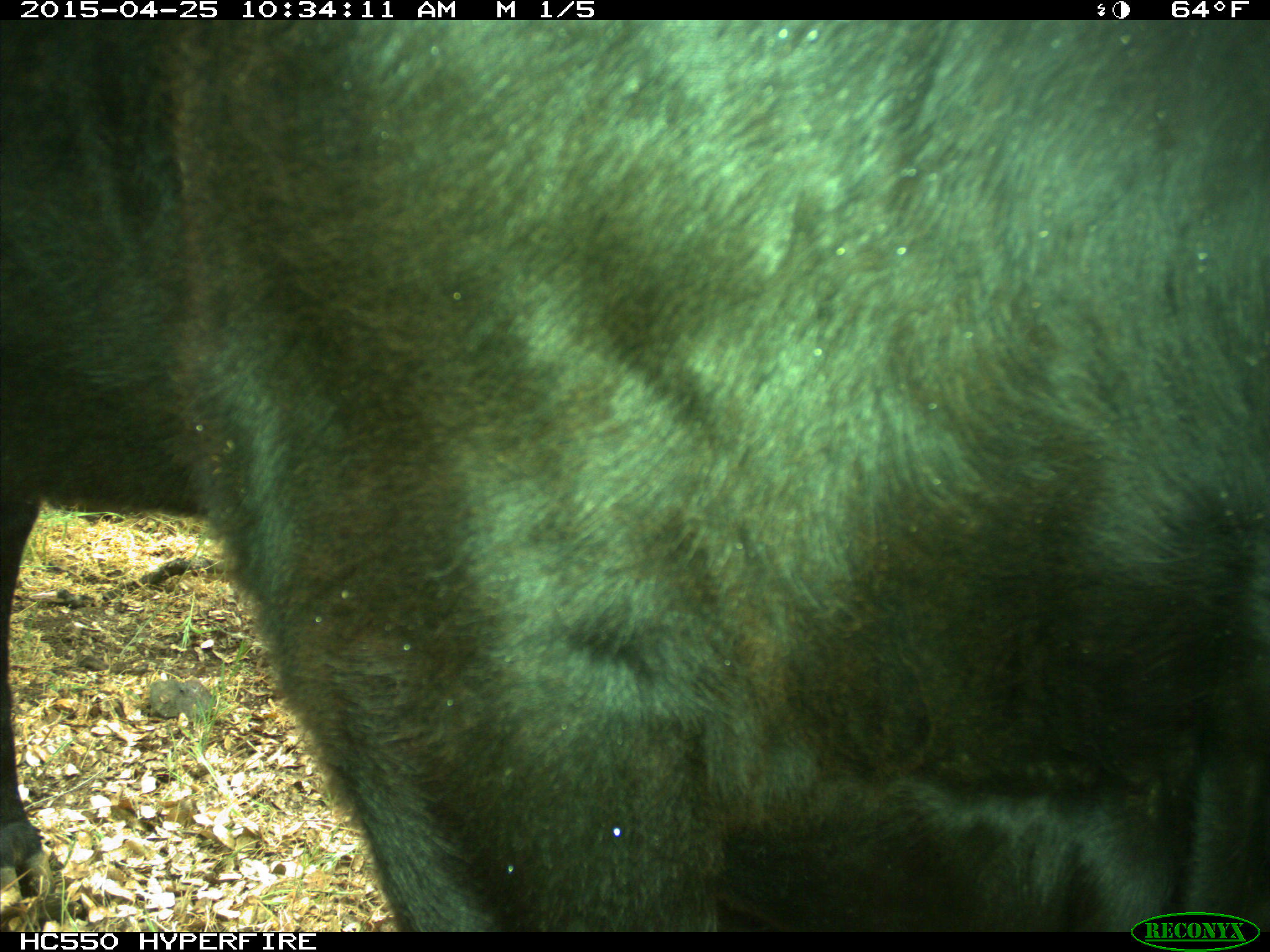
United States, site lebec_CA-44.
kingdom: Animalia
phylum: Chordata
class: Mammalia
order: Artiodactyla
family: Suidae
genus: Sus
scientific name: Sus scrofa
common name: wild boar